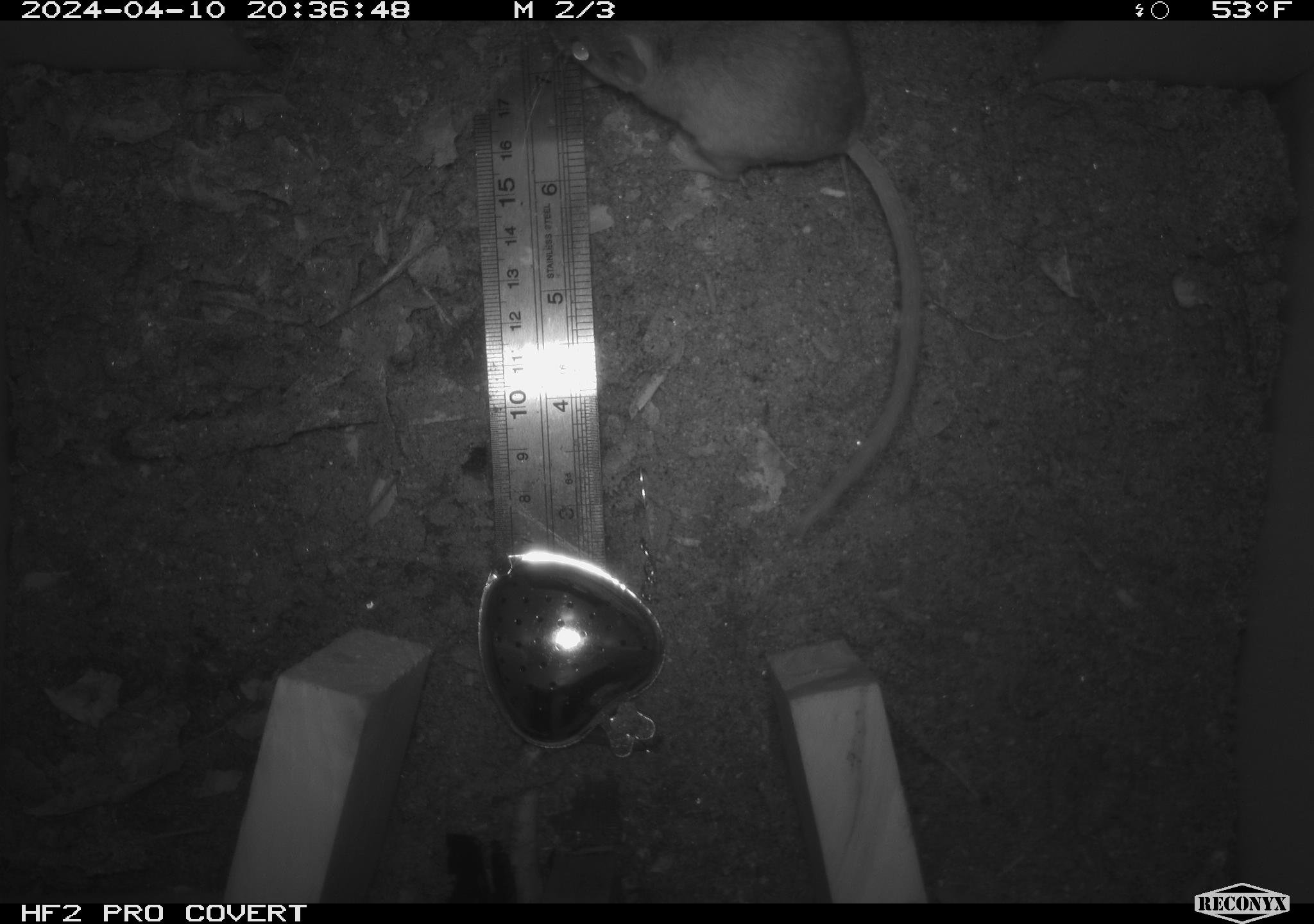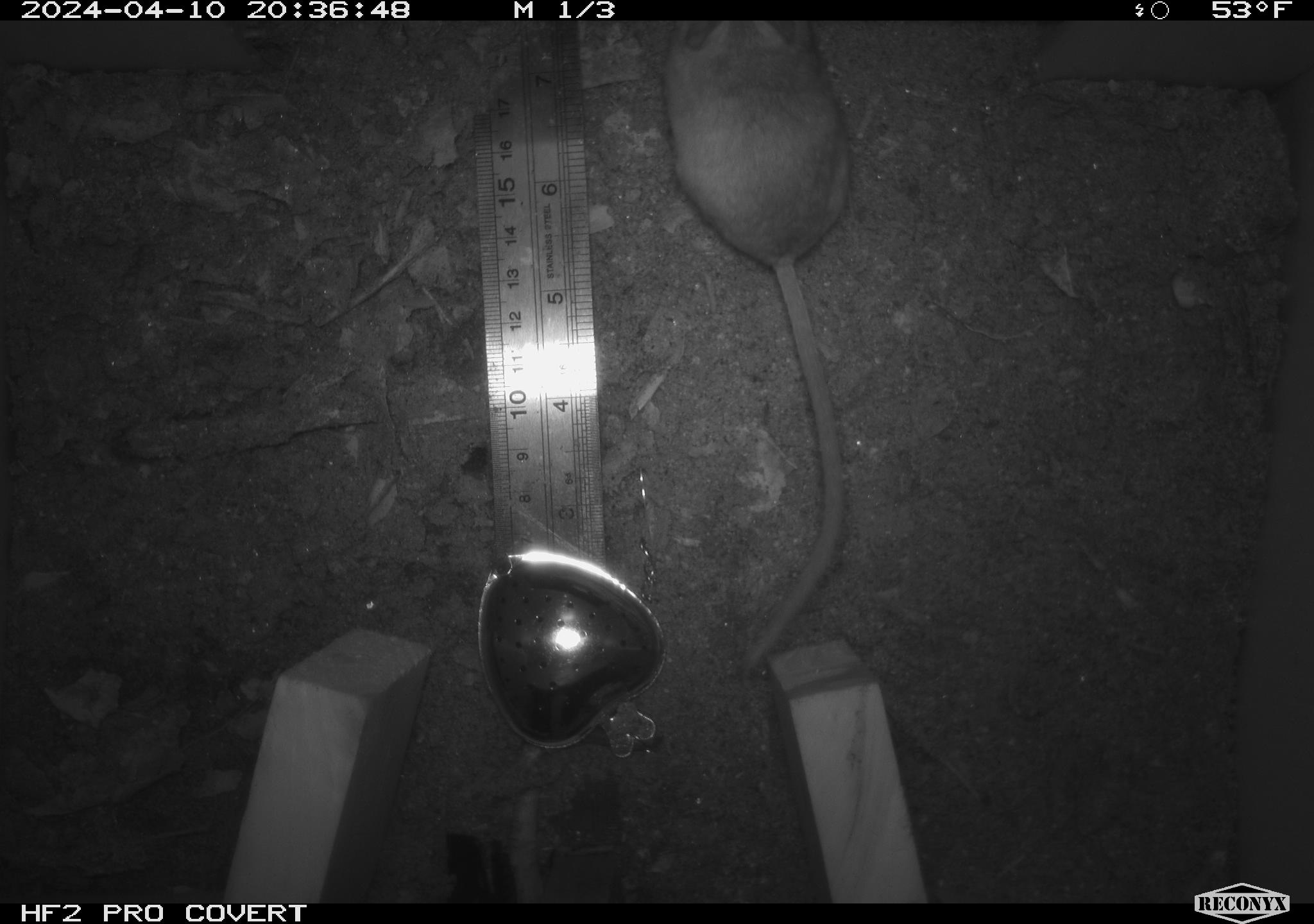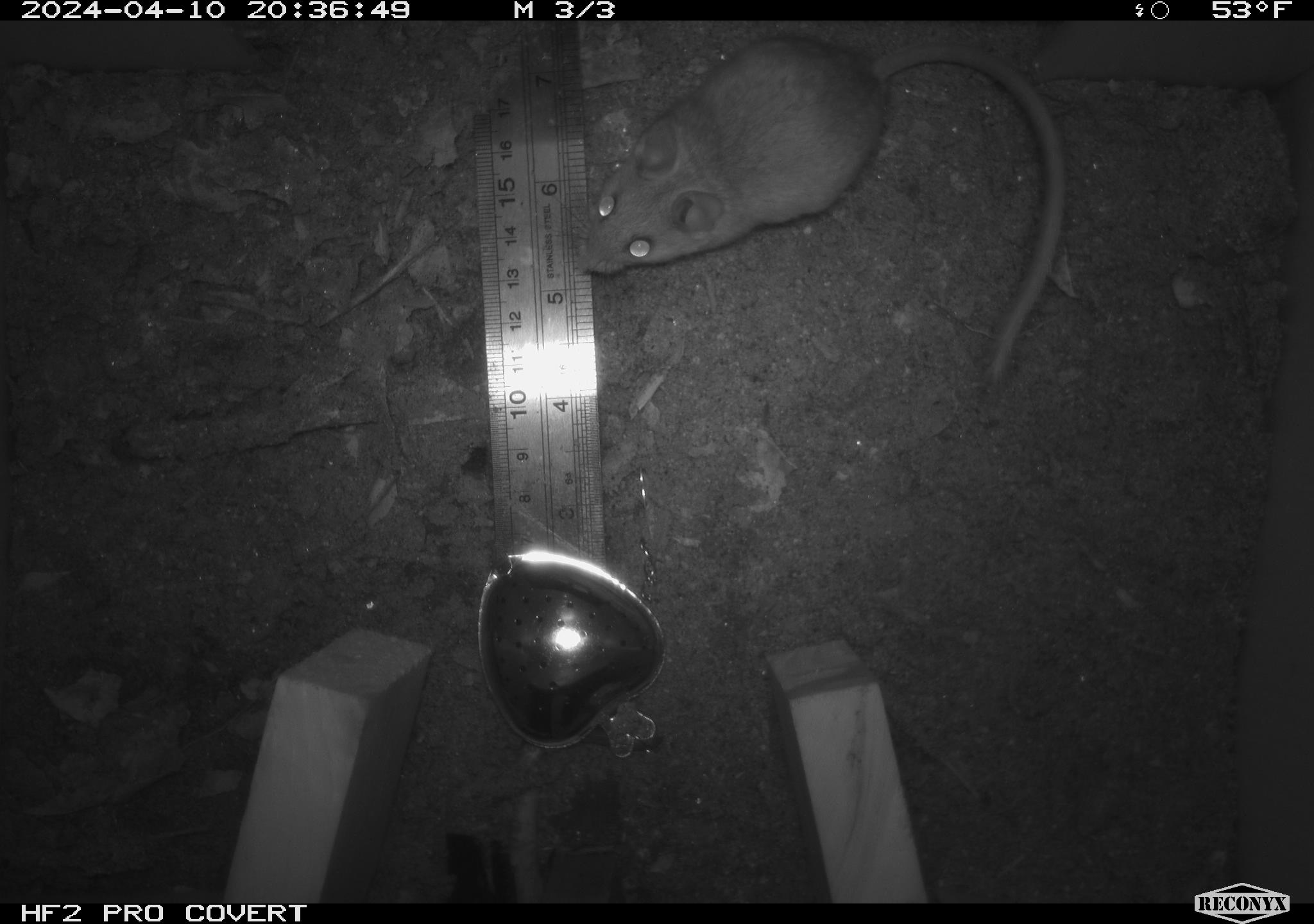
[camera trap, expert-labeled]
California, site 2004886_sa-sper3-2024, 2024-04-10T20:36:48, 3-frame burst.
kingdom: Animalia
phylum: Chordata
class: Mammalia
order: Rodentia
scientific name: Rodentia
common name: mouse species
Mouse species (Rodentia).